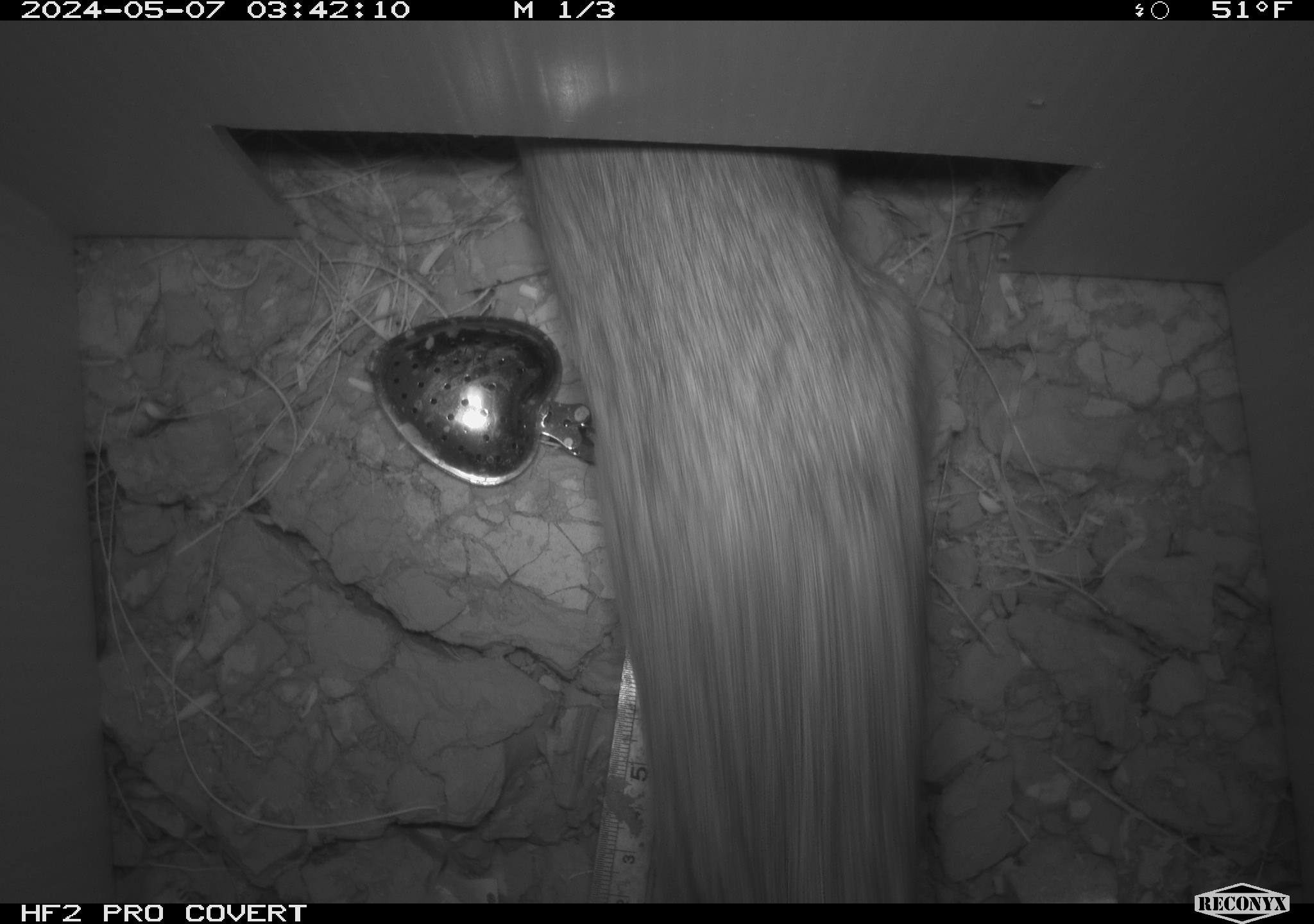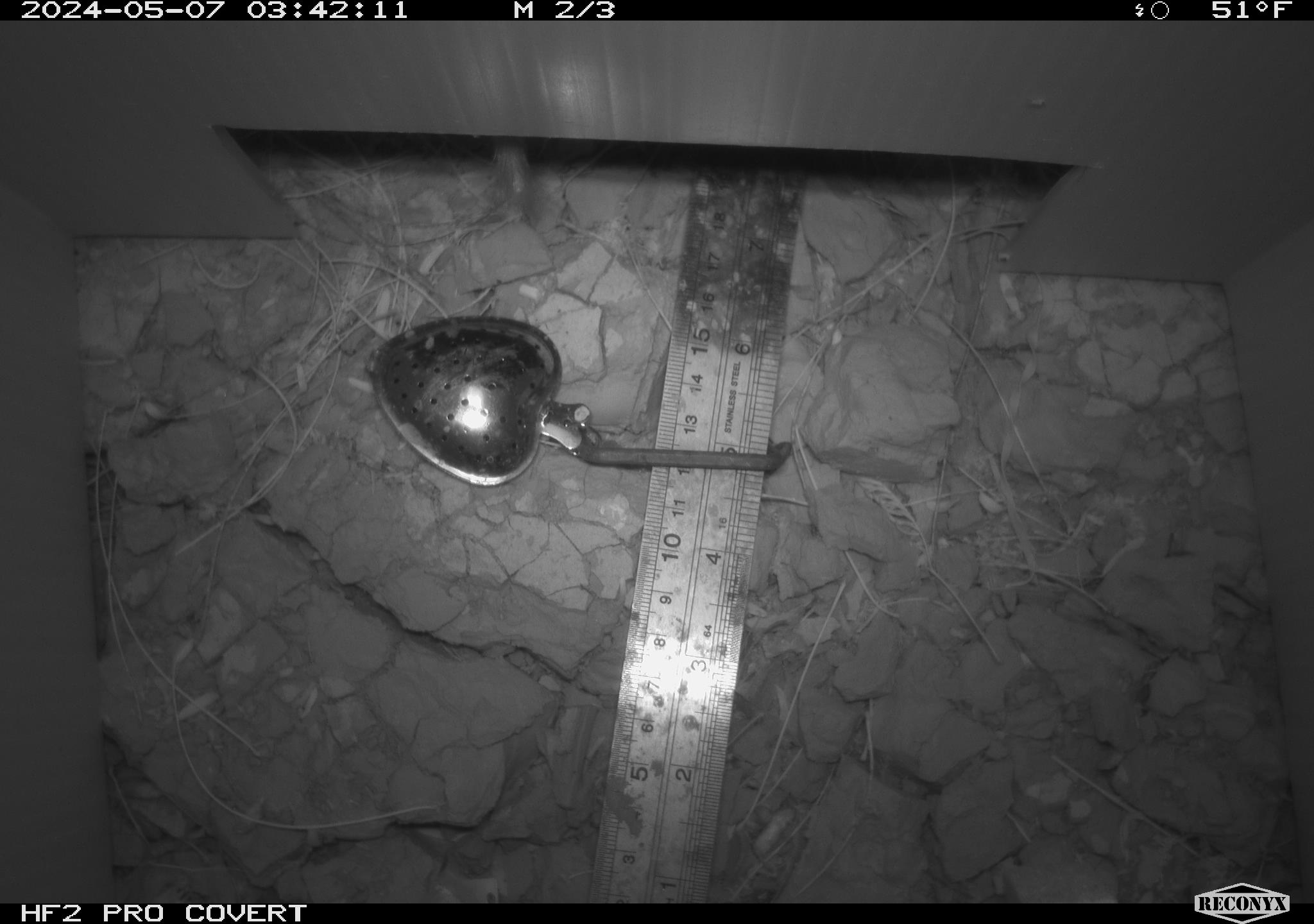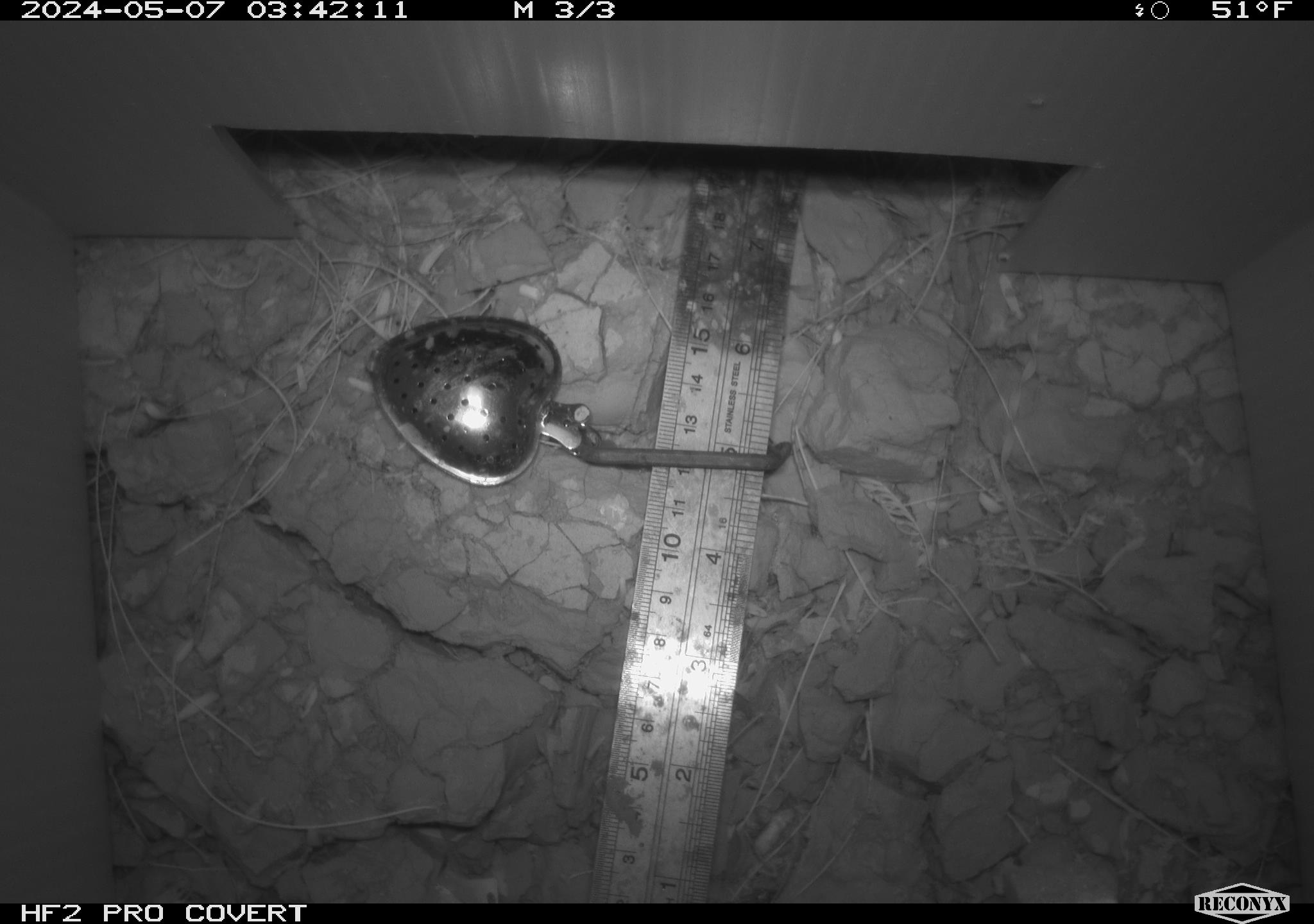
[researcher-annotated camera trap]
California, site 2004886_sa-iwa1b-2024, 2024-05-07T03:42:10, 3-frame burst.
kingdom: Animalia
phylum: Chordata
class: Mammalia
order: Rodentia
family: Cricetidae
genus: Neotoma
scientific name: Neotoma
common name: pack rat or woodrat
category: neotoma species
Neotoma species (pack rat or woodrat) (Neotoma).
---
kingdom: Animalia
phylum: Chordata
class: Mammalia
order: Rodentia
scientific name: Rodentia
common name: rodent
Rodent (Rodentia).